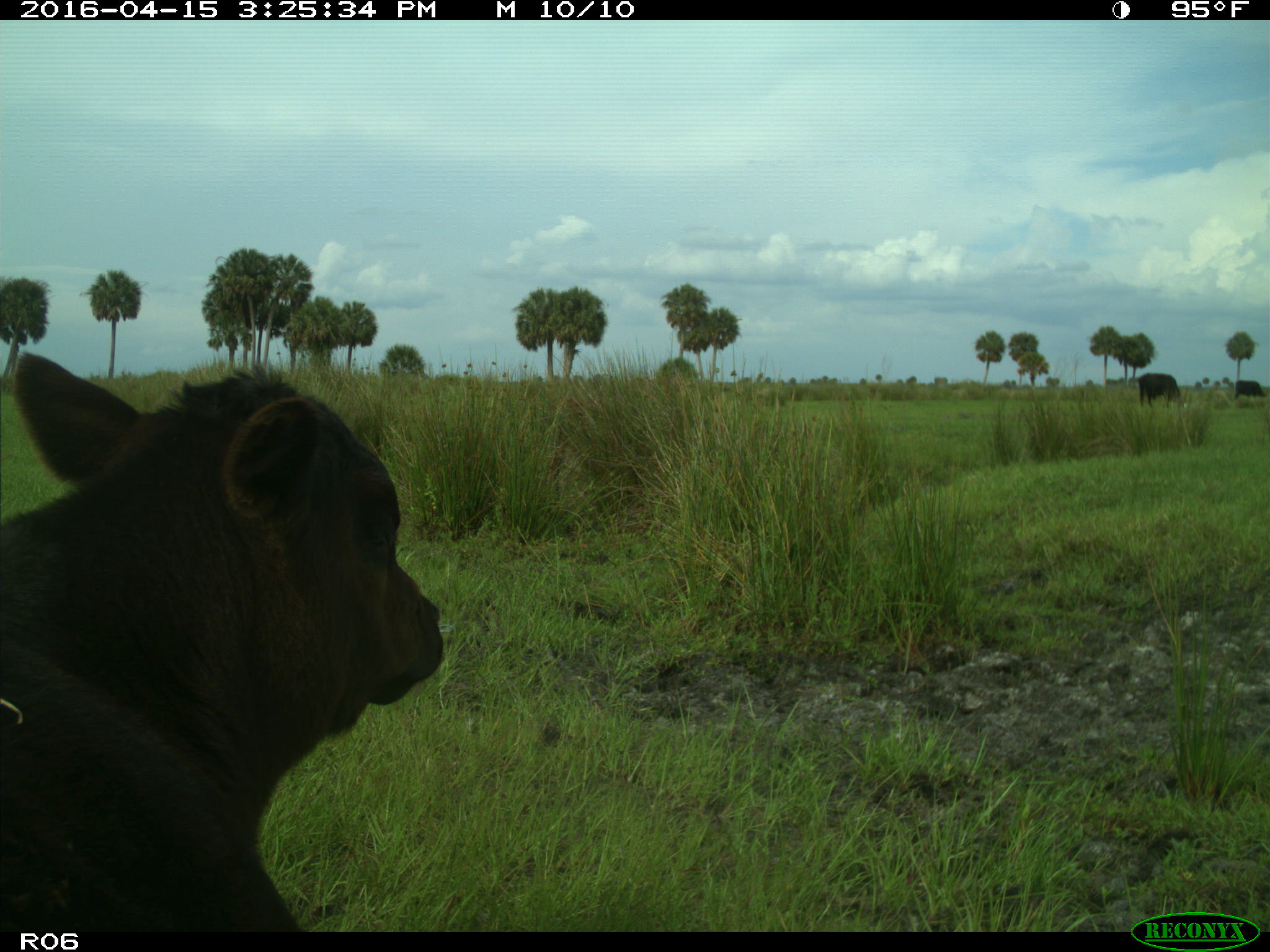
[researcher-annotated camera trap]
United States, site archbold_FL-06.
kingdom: Animalia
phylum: Chordata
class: Mammalia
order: Artiodactyla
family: Bovidae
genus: Bos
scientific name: Bos taurus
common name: domestic cow